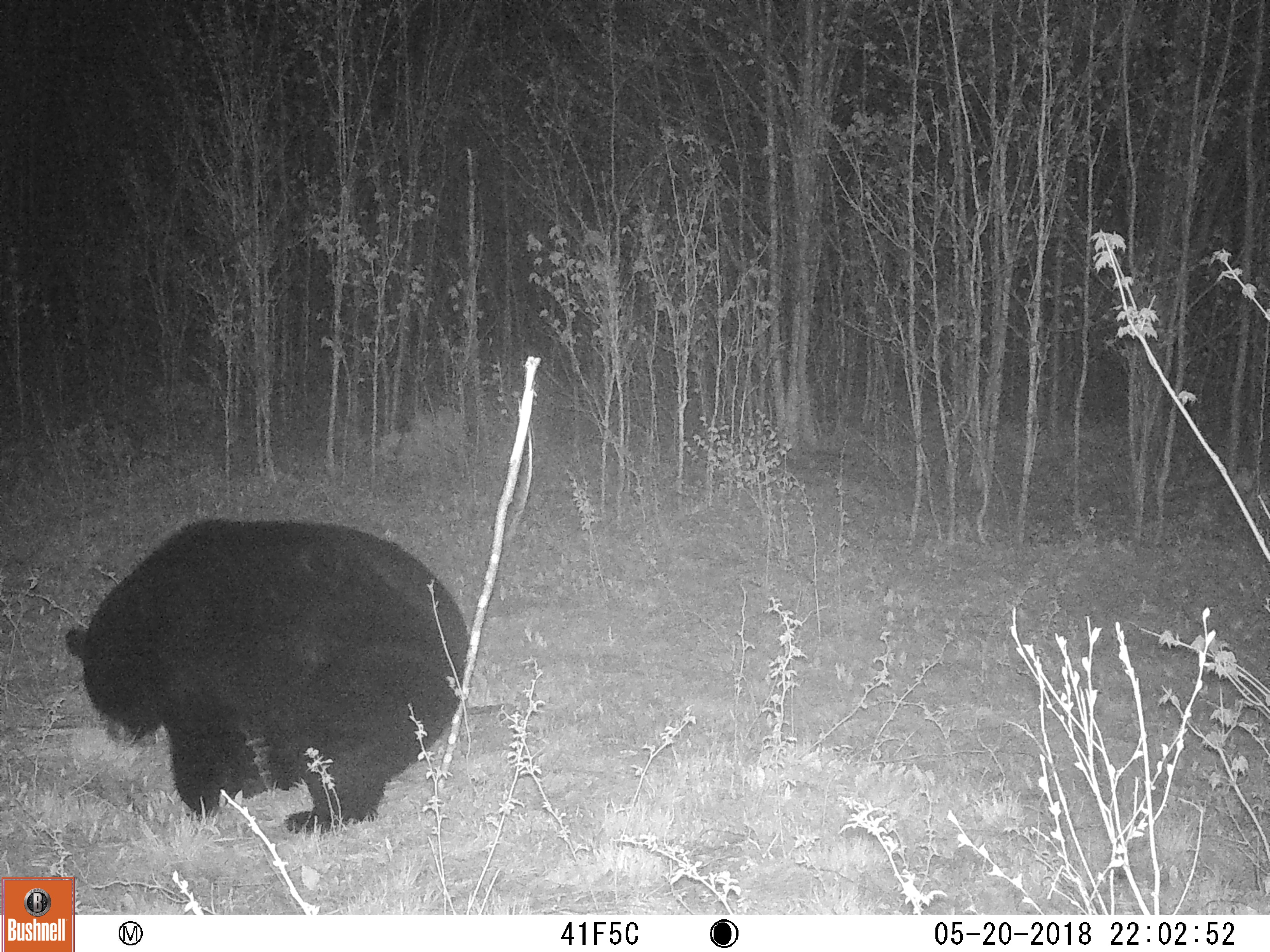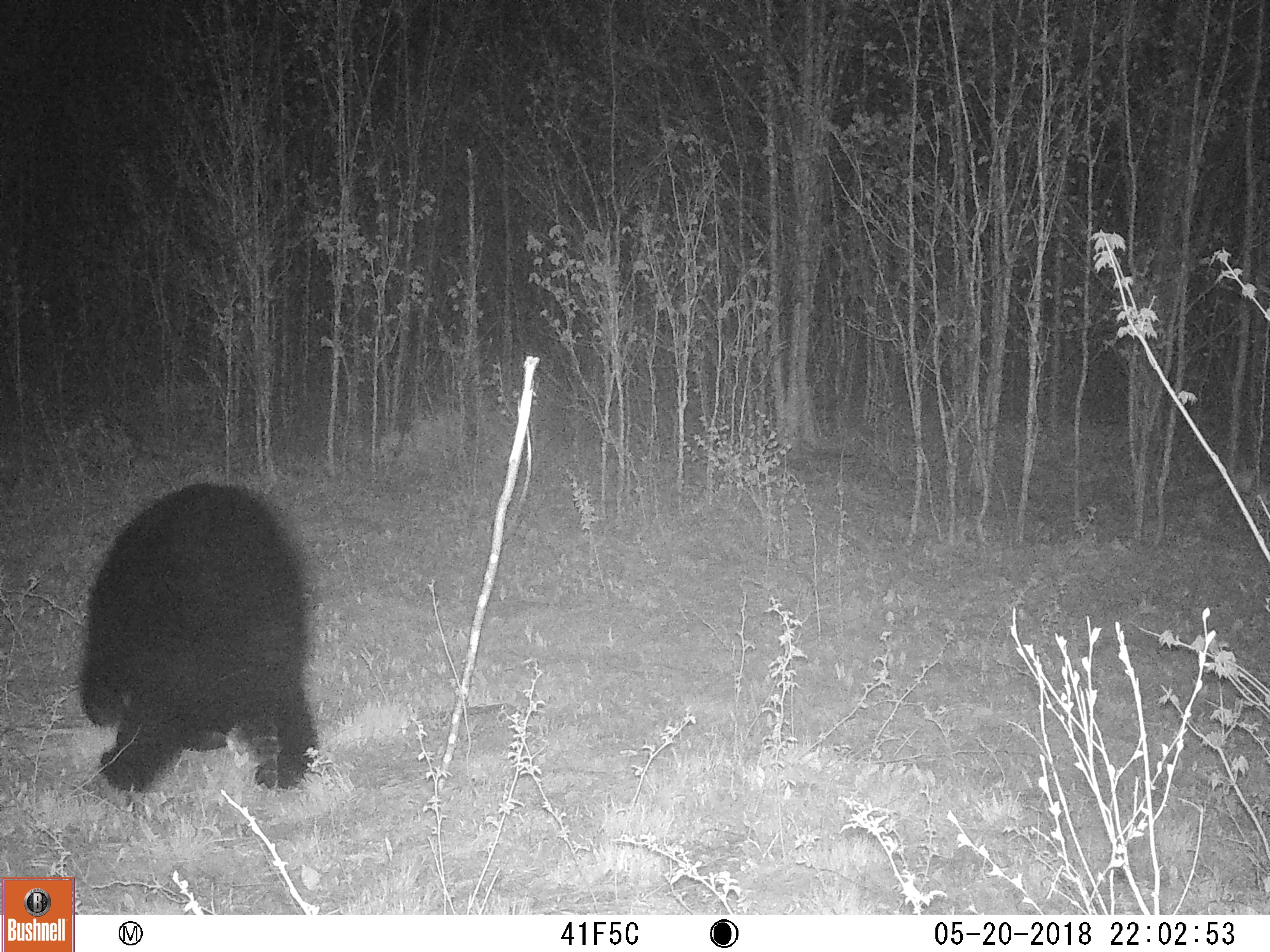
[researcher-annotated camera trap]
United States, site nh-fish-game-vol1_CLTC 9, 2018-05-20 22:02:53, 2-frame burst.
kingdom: Animalia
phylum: Chordata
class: Mammalia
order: Carnivora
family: Ursidae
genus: Ursus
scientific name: Ursus americanus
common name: black bear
Black bear (Ursus americanus).